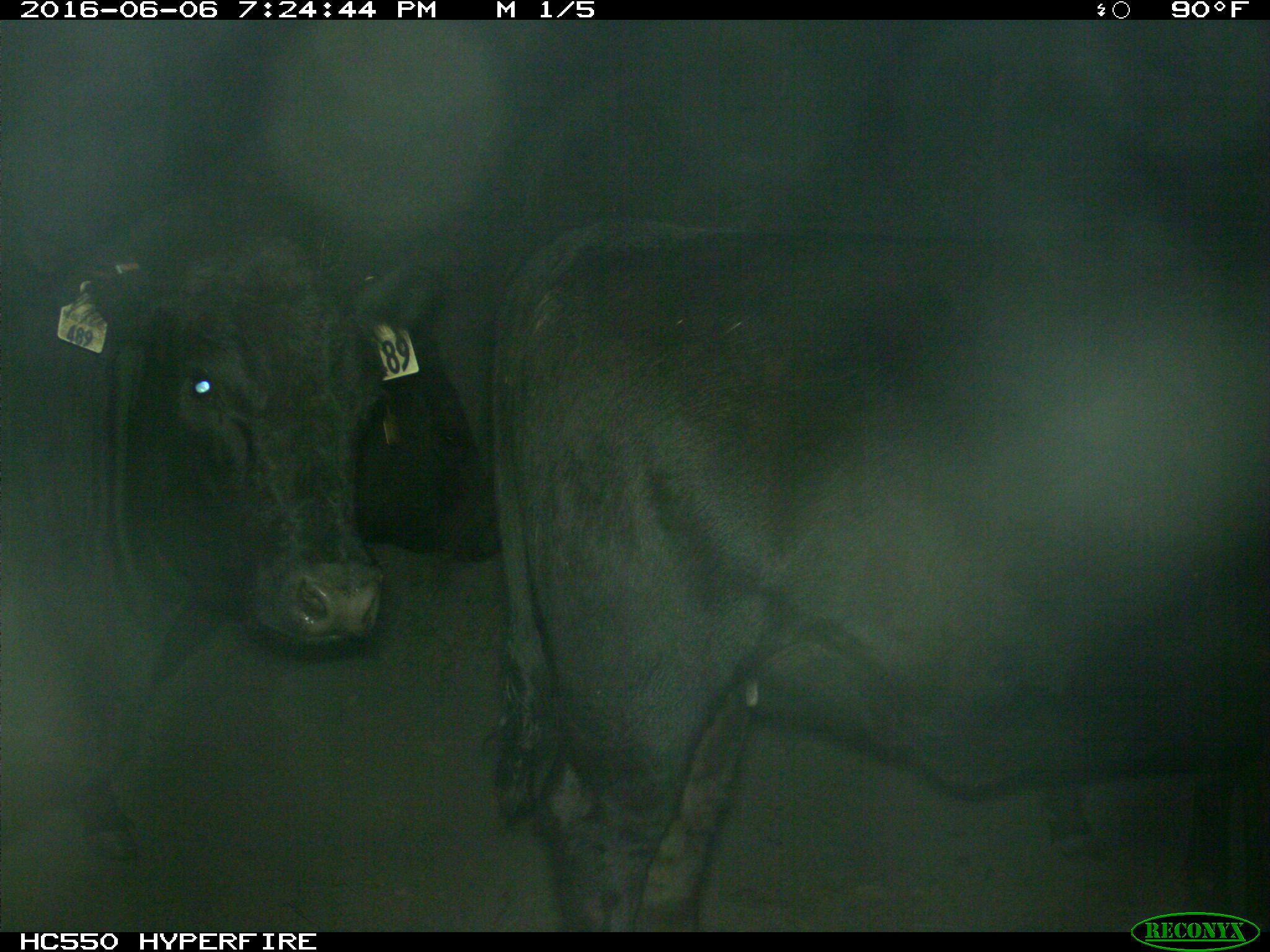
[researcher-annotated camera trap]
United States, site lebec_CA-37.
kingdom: Animalia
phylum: Chordata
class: Mammalia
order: Artiodactyla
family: Bovidae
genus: Bos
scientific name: Bos taurus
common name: domestic cow